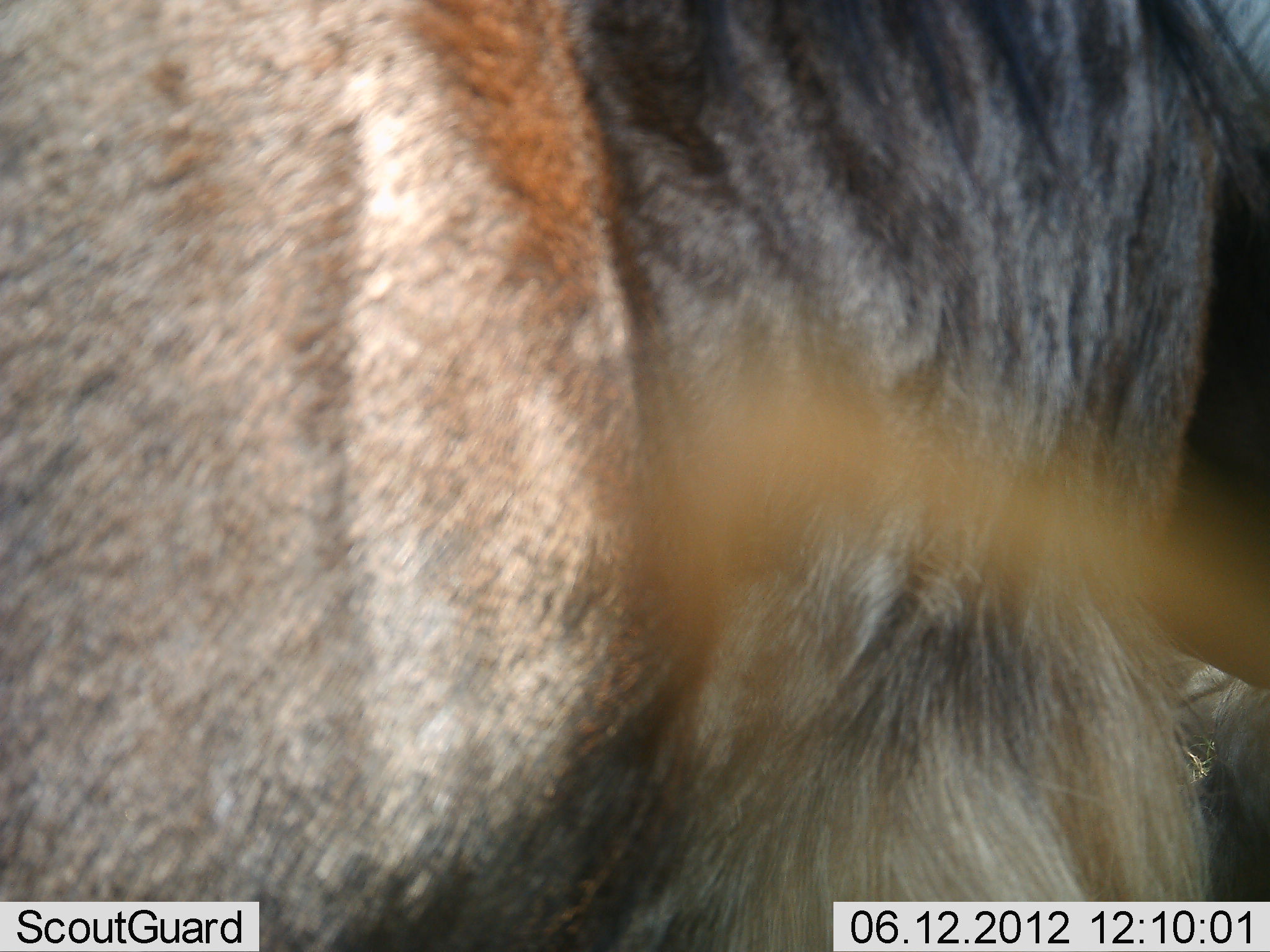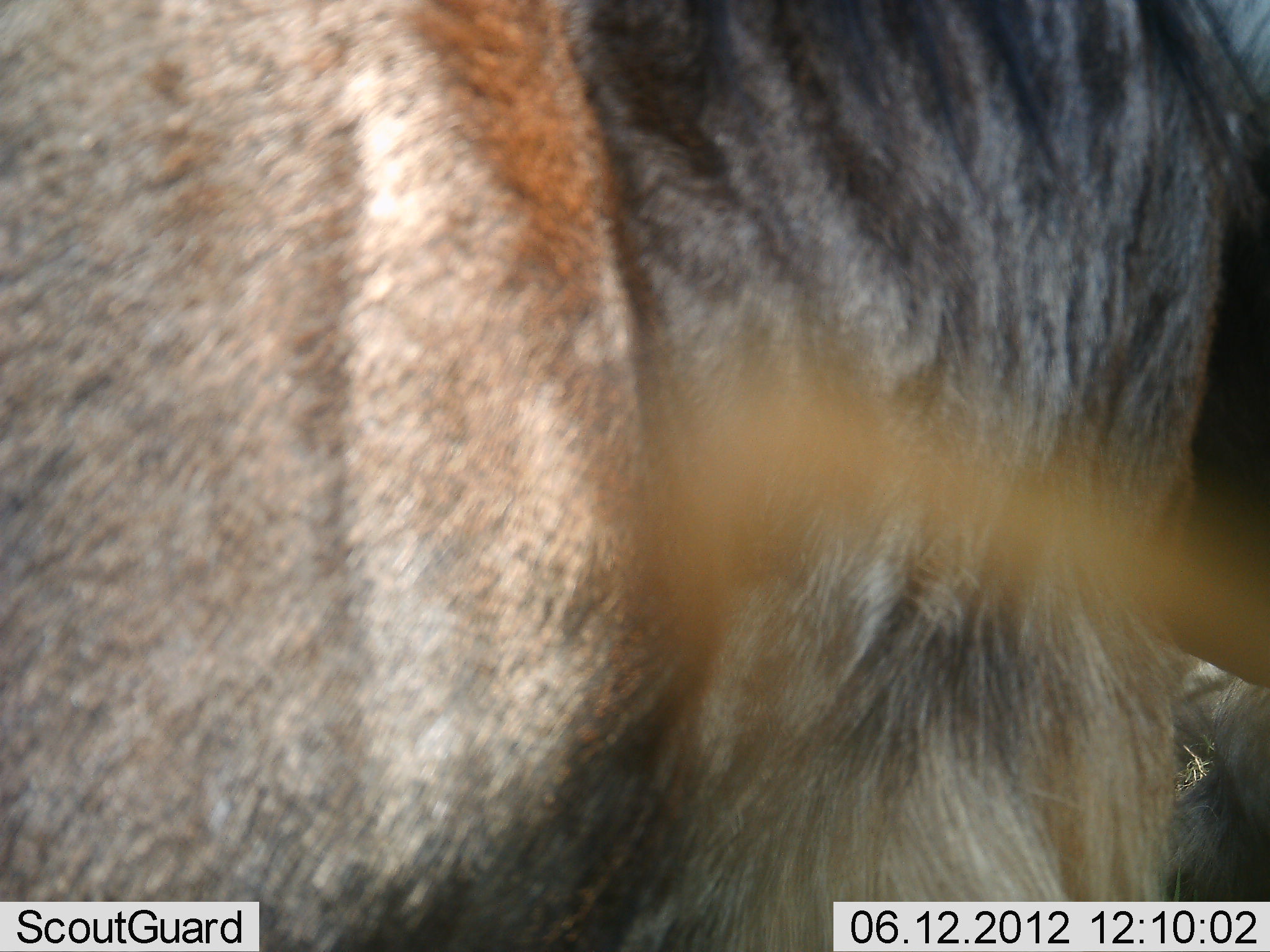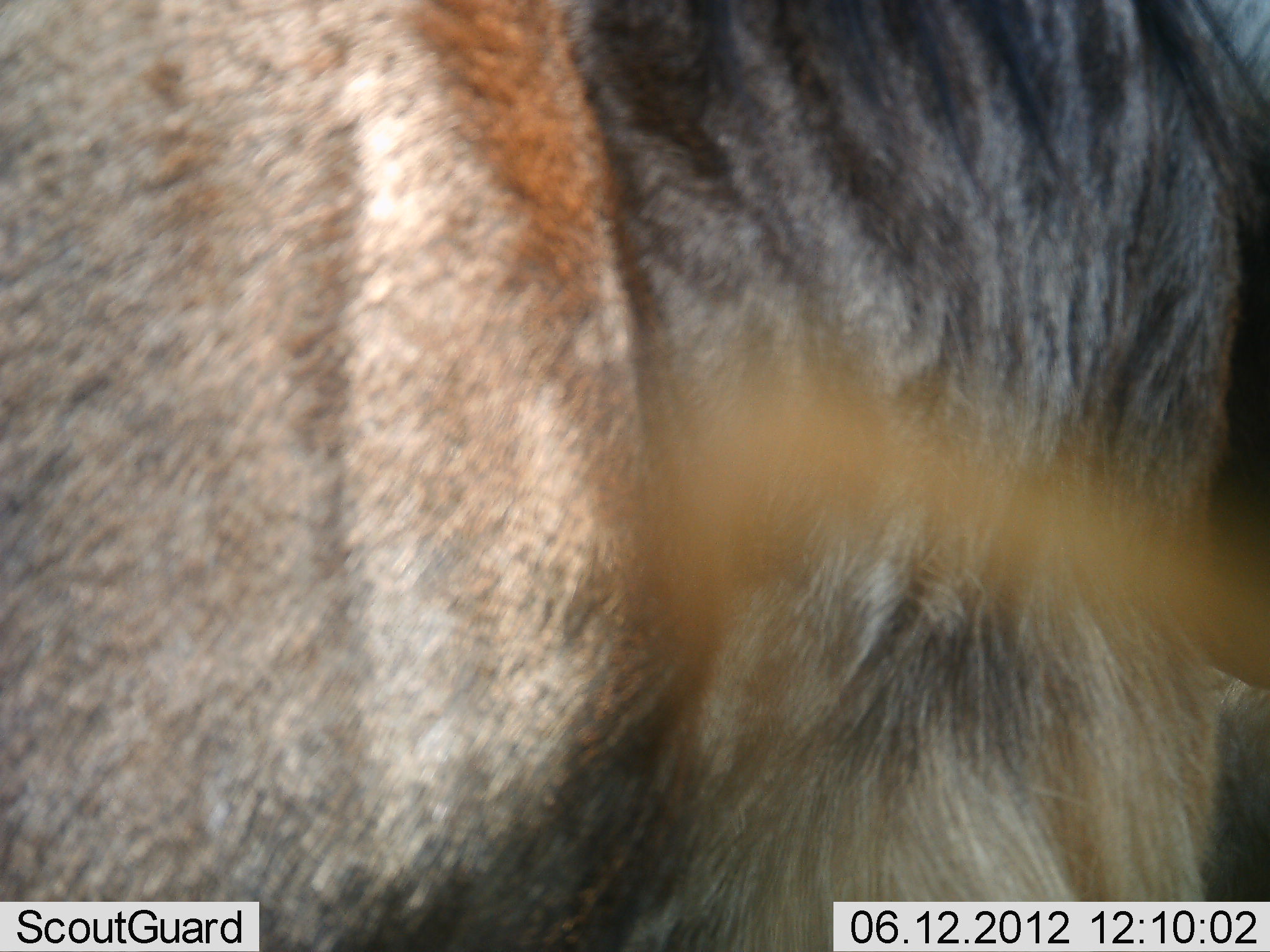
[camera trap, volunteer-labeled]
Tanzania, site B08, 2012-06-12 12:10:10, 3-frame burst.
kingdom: Animalia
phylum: Chordata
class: Mammalia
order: Artiodactyla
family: Bovidae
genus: Connochaetes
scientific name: Connochaetes taurinus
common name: blue wildebeest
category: wildebeest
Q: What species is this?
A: Wildebeest (blue wildebeest) (Connochaetes taurinus).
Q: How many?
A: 2.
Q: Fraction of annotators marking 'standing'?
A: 90%.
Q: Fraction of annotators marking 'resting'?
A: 40%.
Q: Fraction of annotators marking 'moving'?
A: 0%.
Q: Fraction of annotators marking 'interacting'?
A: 0%.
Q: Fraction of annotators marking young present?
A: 0%.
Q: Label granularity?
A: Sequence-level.